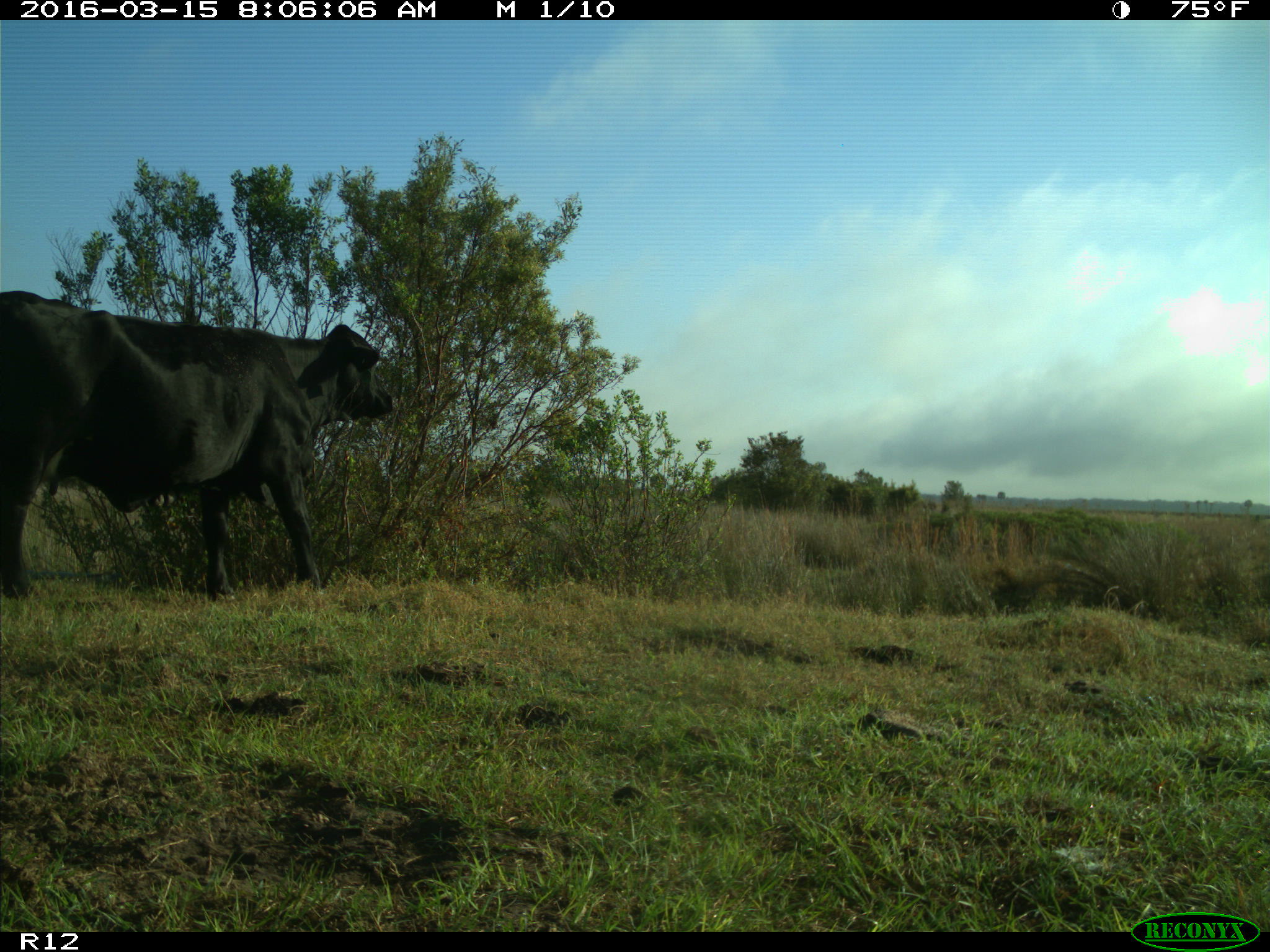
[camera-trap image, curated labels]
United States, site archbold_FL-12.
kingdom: Animalia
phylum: Chordata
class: Mammalia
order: Artiodactyla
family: Bovidae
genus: Bos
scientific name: Bos taurus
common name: domestic cow